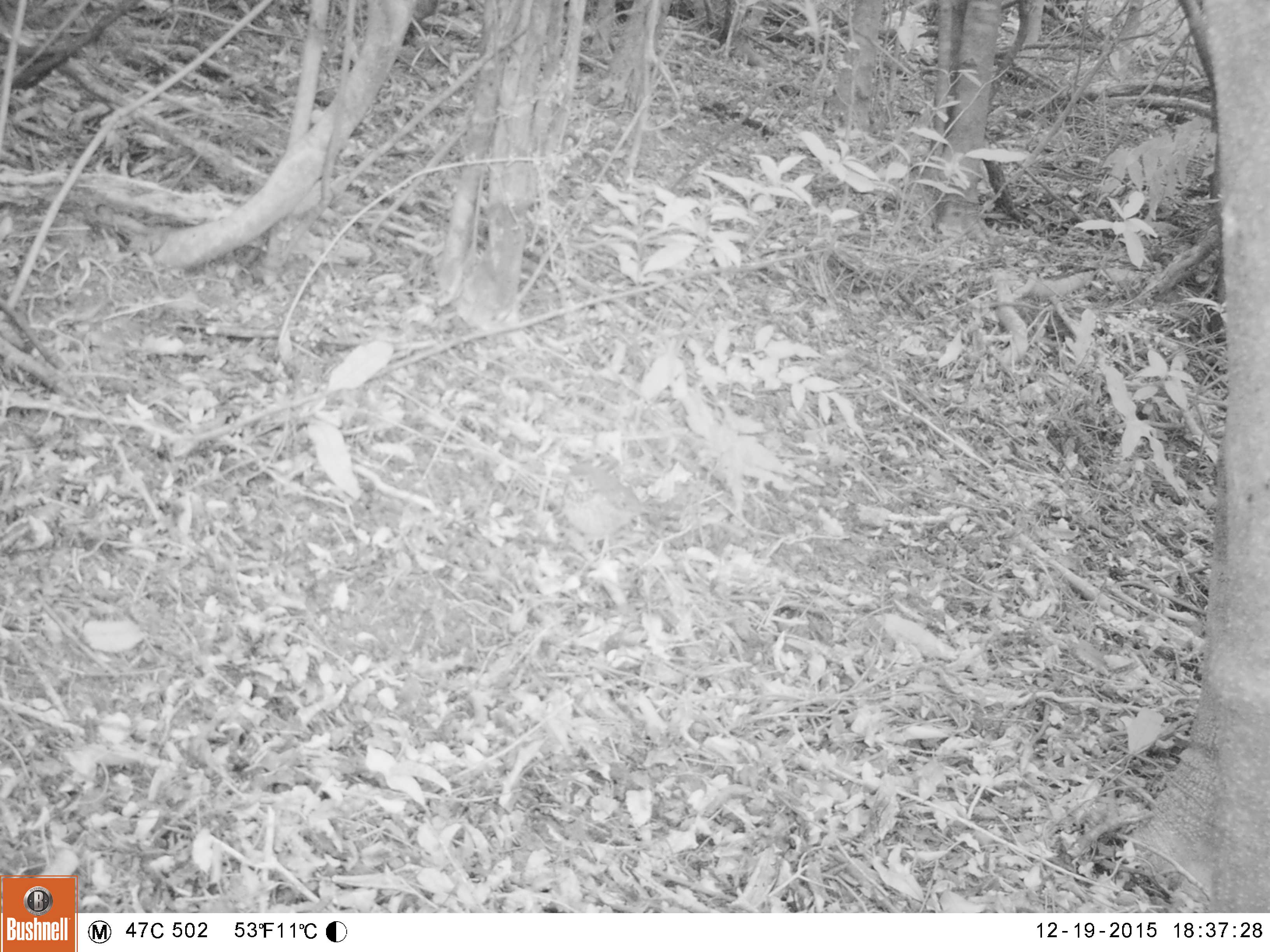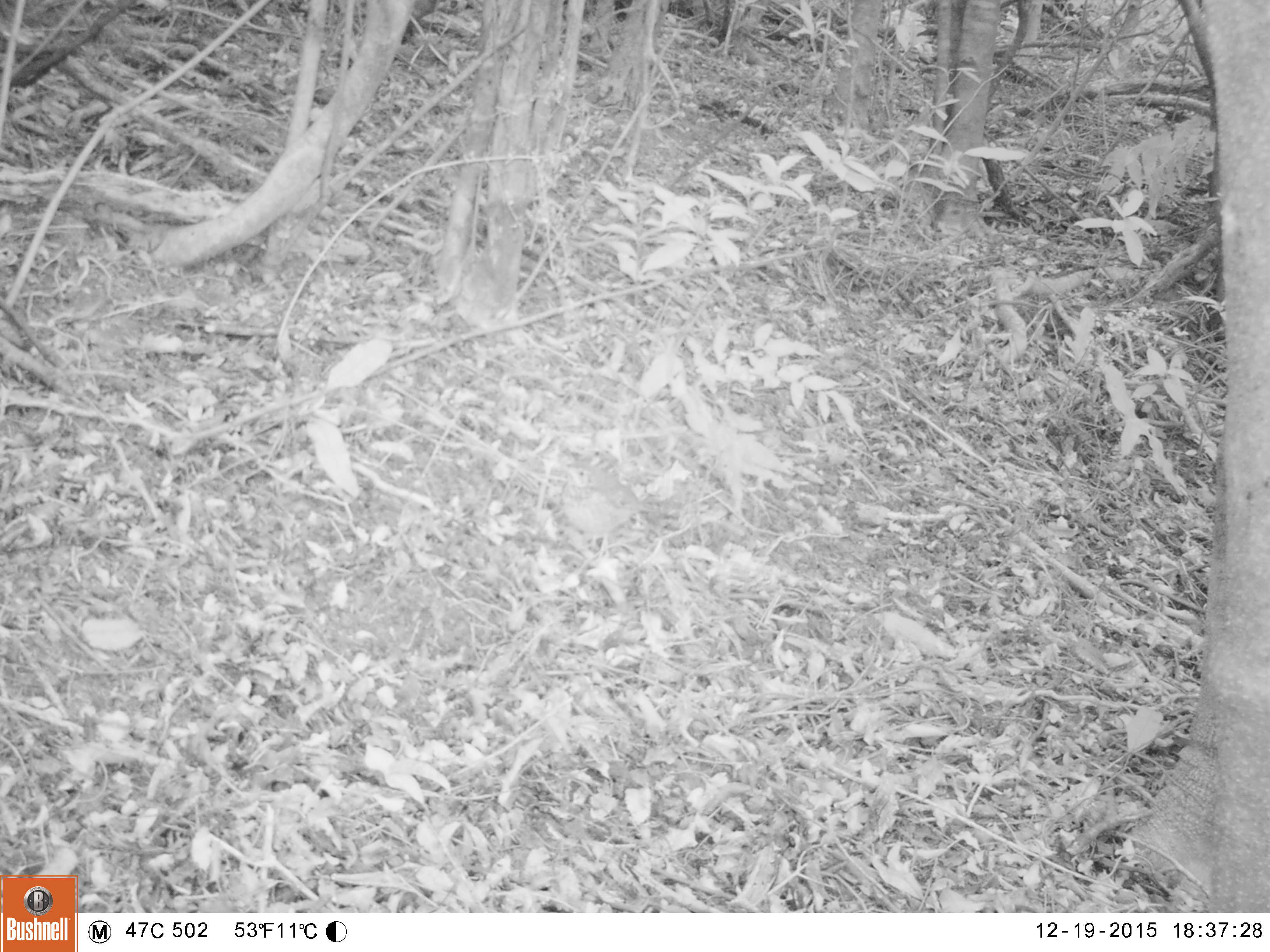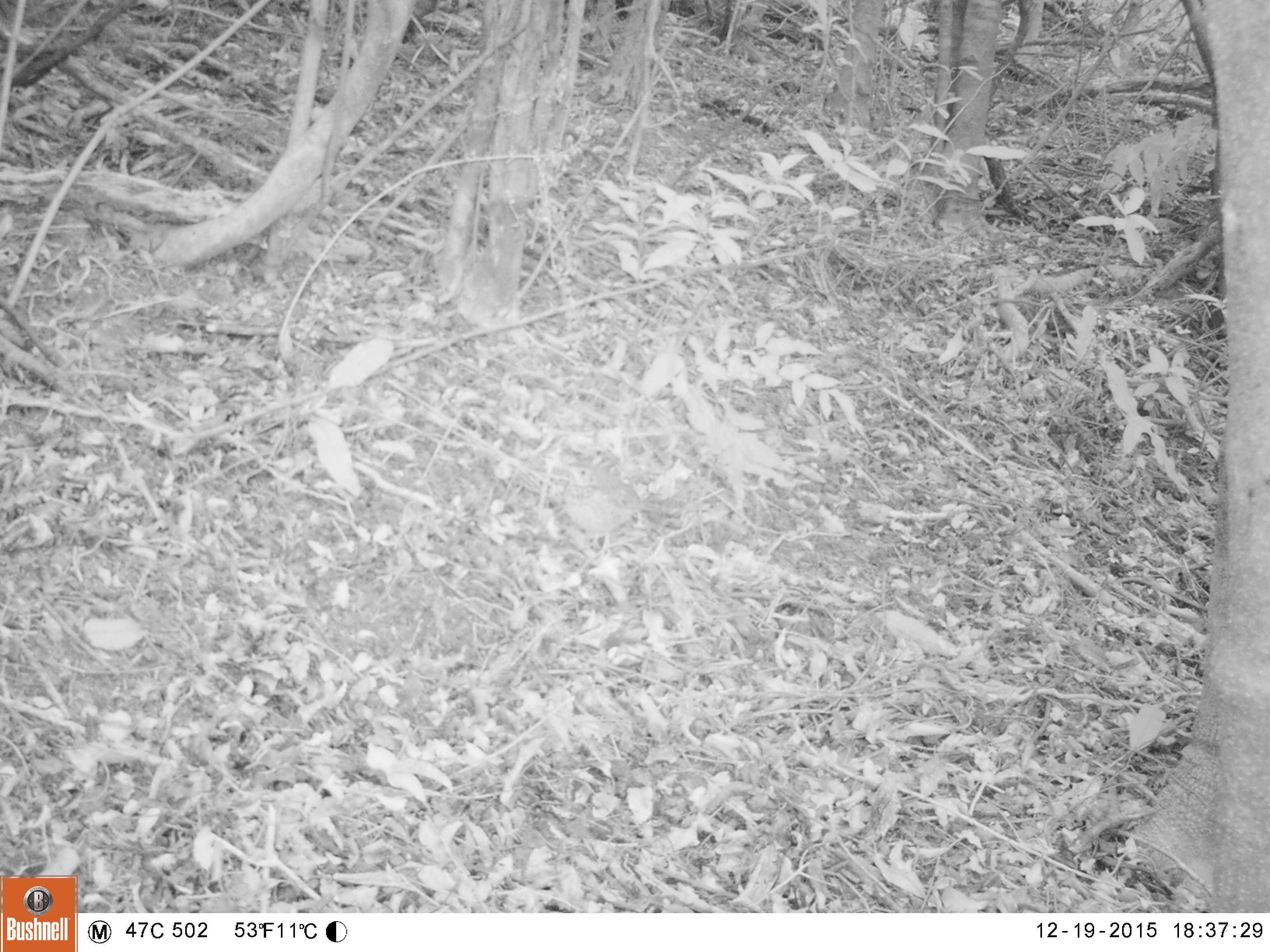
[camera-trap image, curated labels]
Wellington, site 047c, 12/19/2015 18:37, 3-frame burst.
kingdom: Animalia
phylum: Chordata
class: Aves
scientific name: Aves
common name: bird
Bird (Aves).